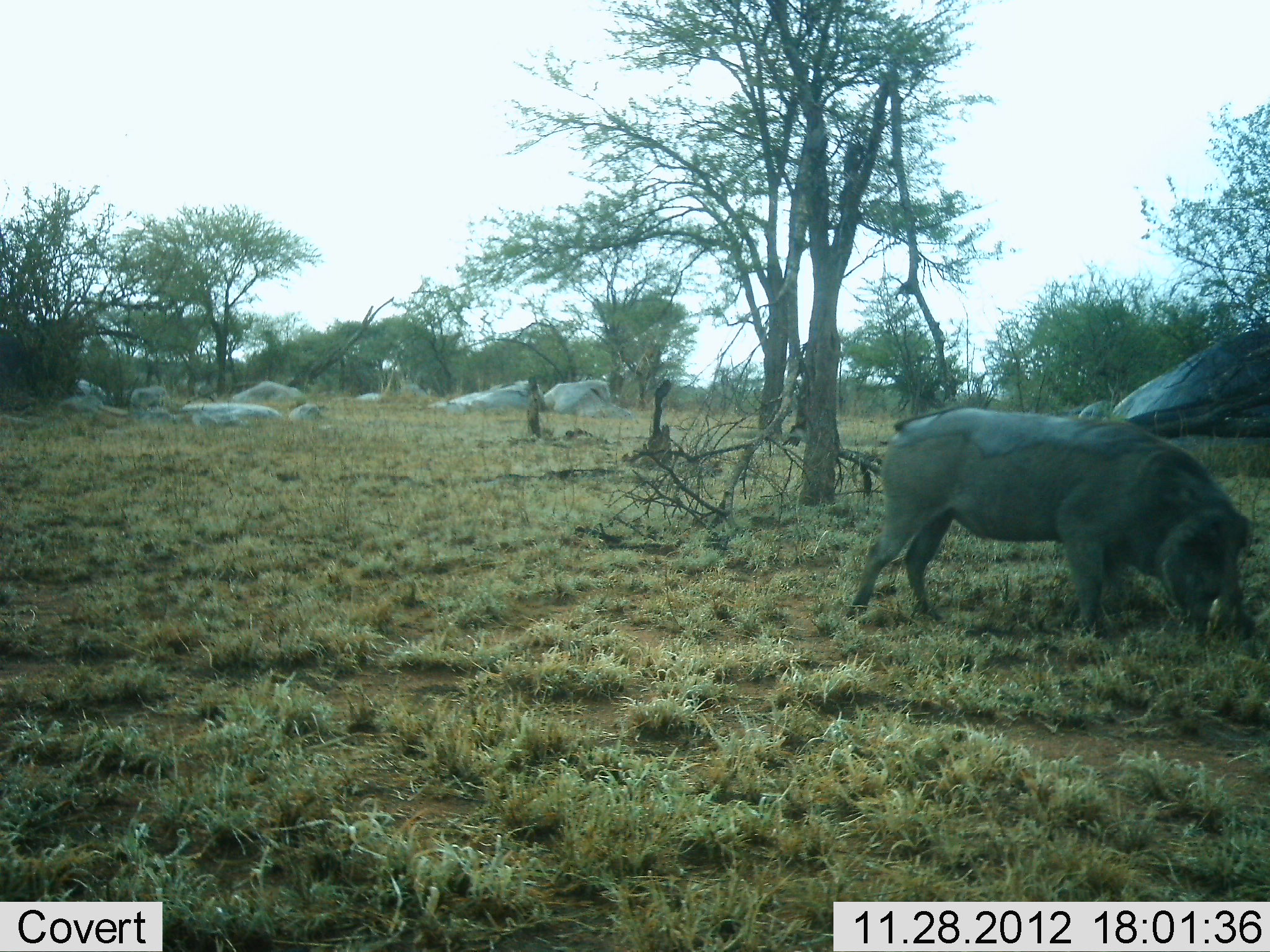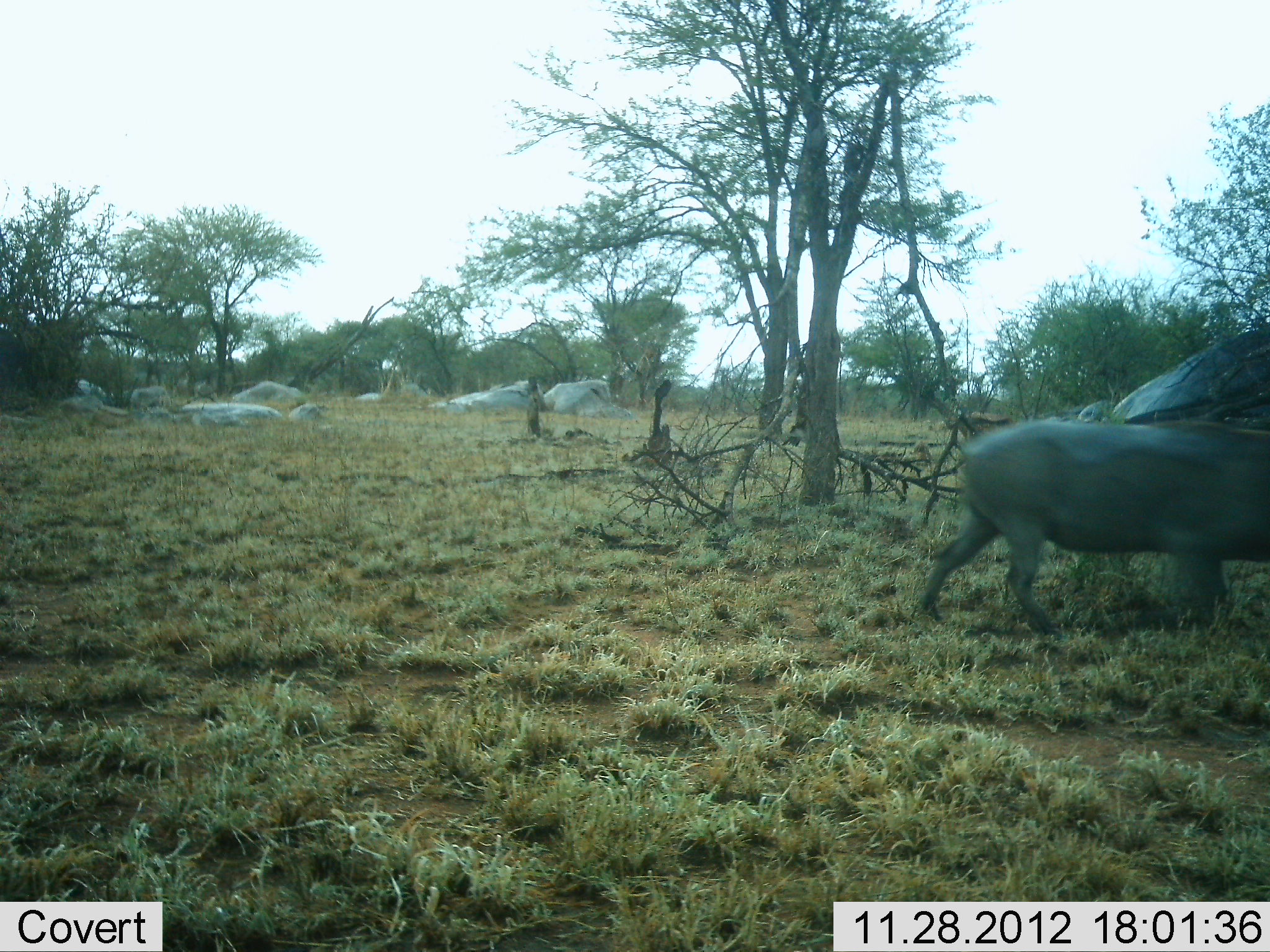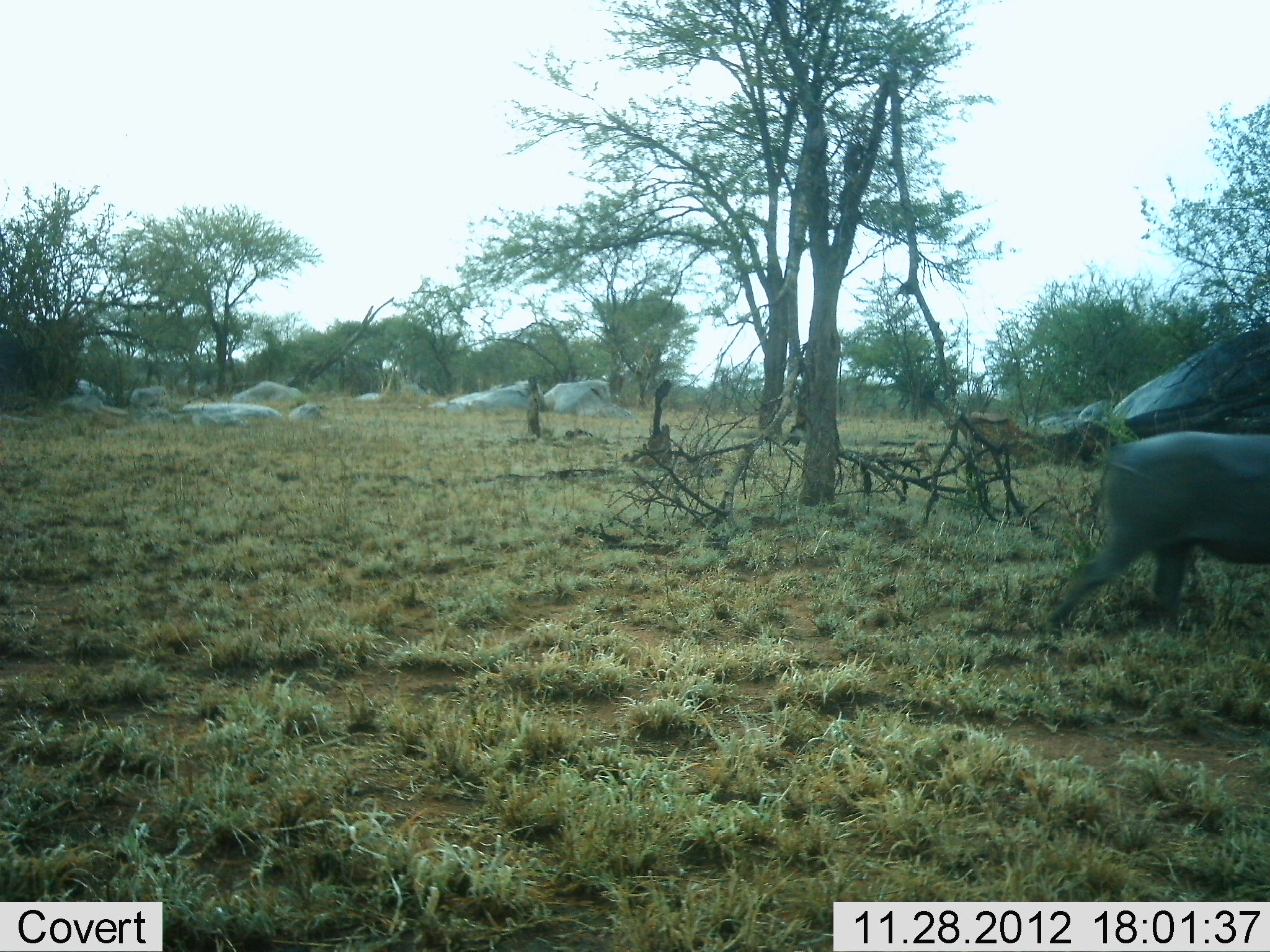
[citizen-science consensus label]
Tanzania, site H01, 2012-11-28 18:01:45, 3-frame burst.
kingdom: Animalia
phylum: Chordata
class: Mammalia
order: Artiodactyla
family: Suidae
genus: Phacochoerus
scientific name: Phacochoerus africanus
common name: warthog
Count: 1.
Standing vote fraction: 0%.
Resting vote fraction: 0%.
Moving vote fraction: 100%.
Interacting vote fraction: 0%.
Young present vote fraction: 0%.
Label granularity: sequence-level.